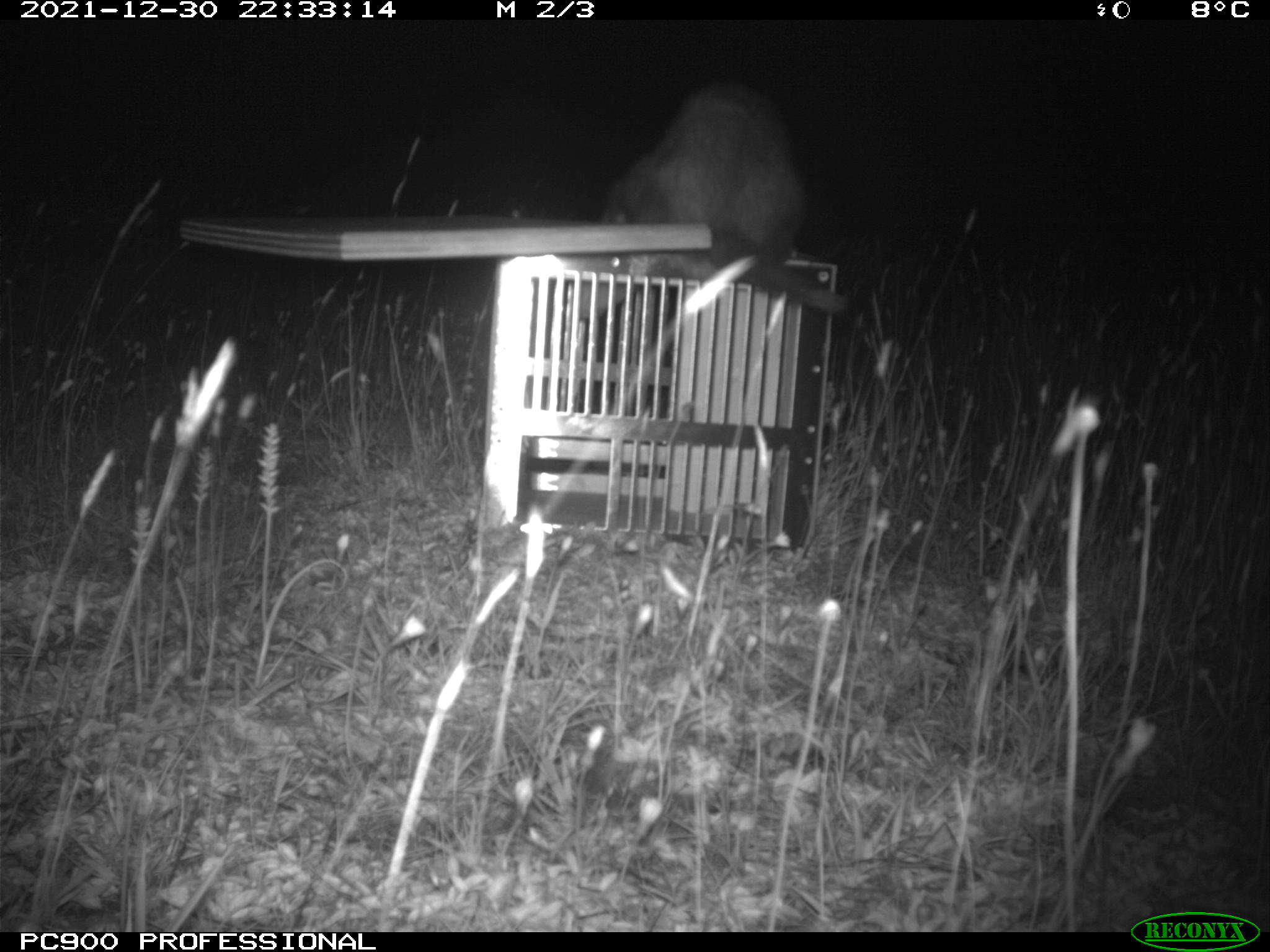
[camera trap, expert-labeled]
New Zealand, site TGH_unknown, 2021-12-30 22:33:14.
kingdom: Animalia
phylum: Chordata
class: Mammalia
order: Carnivora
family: Mustelidae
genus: Mustela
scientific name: Mustela furo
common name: ferret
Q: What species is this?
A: Ferret (Mustela furo).